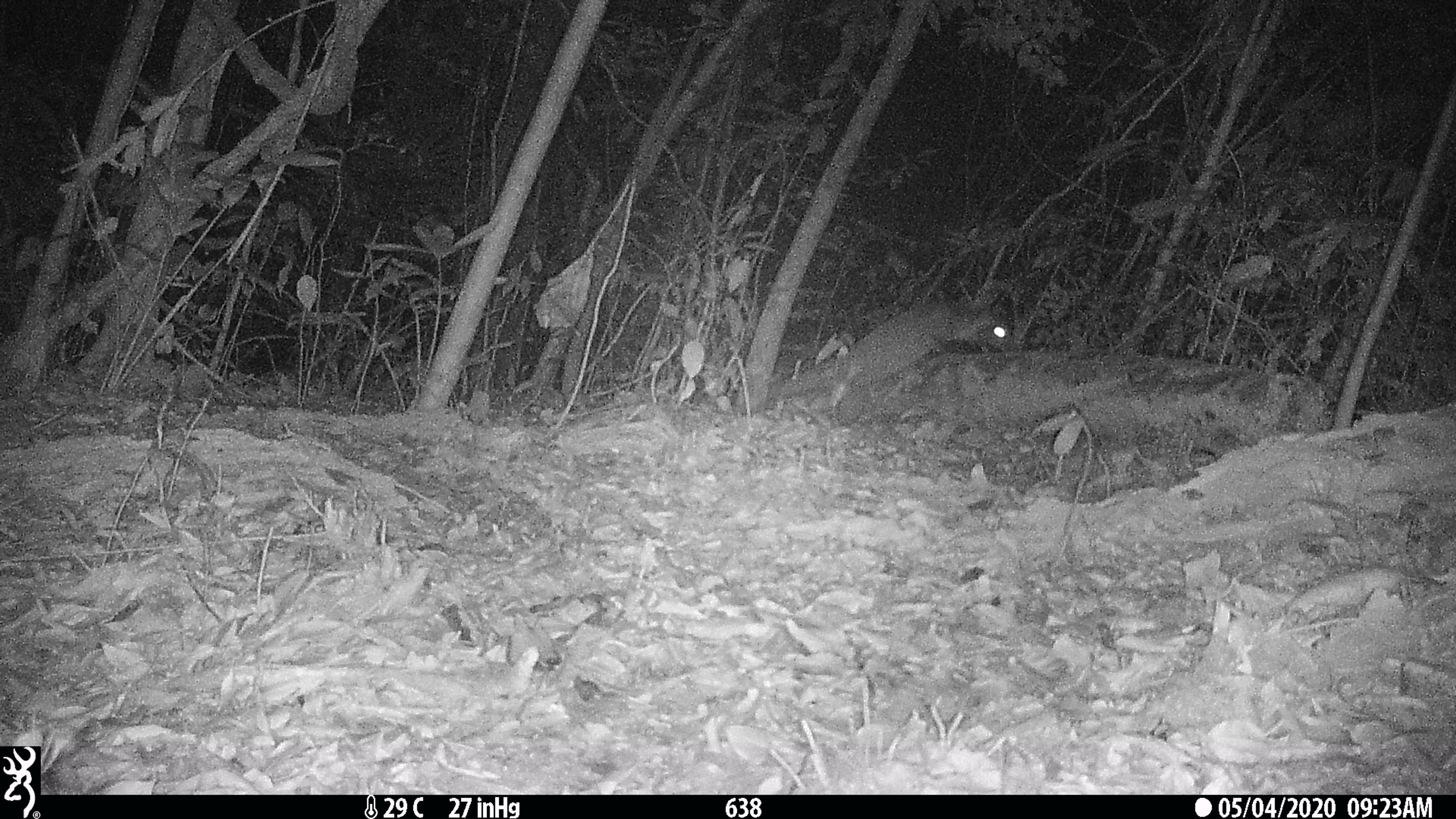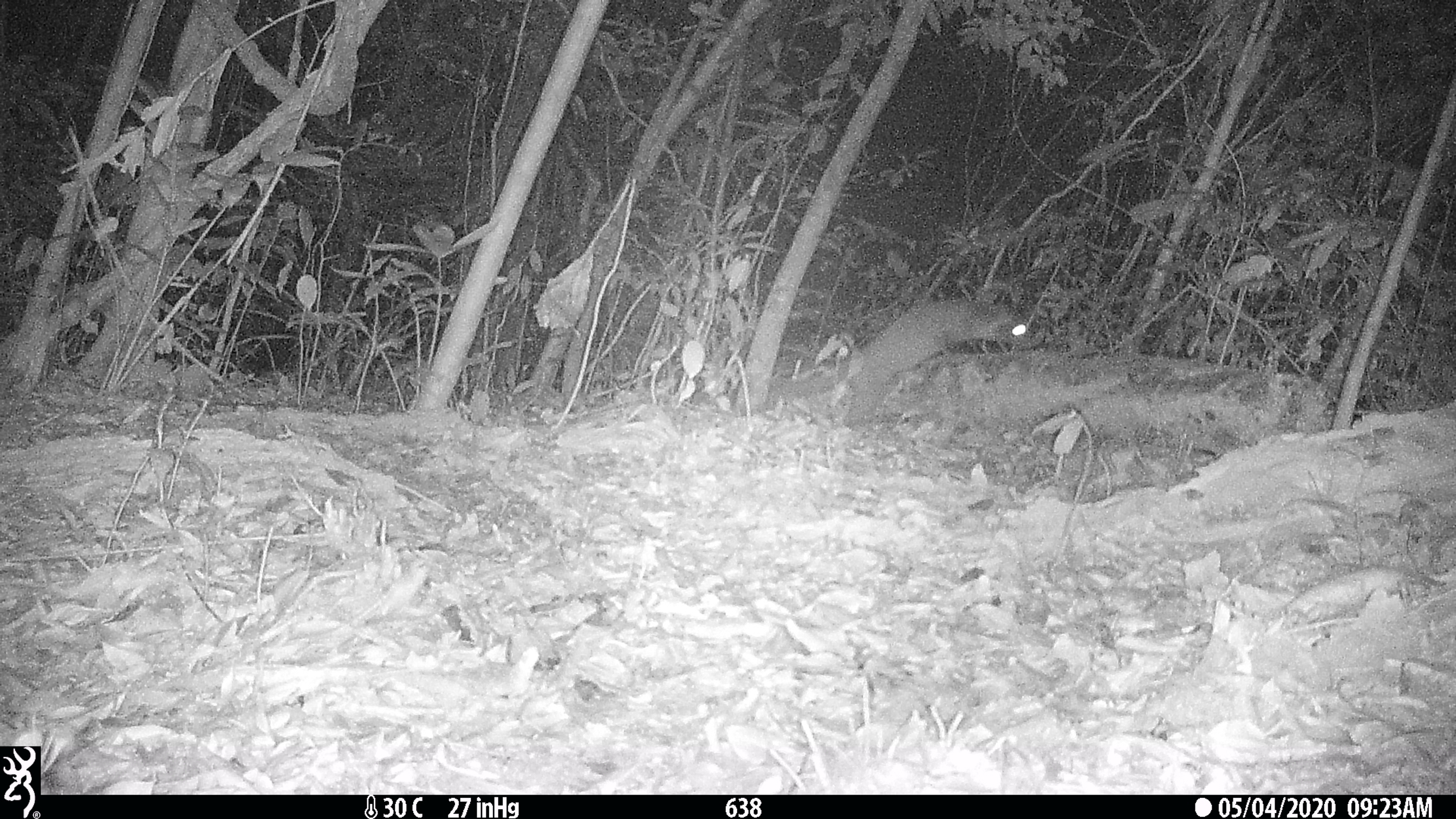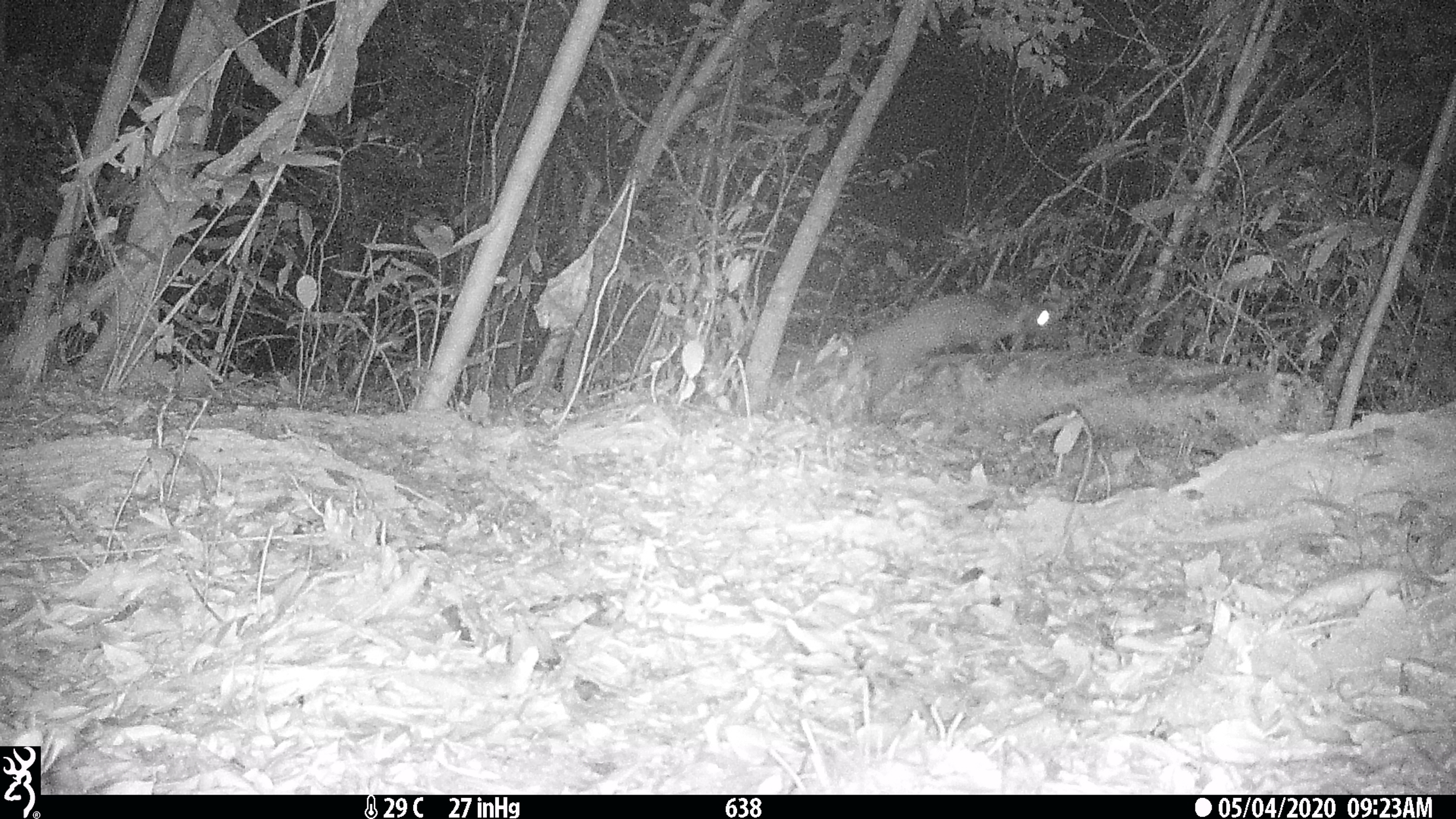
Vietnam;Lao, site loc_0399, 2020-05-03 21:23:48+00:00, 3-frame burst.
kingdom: Animalia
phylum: Chordata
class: Mammalia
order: Carnivora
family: Viverridae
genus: Paguma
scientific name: Paguma larvata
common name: masked palm civet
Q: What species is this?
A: Masked palm civet (Paguma larvata).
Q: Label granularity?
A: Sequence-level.